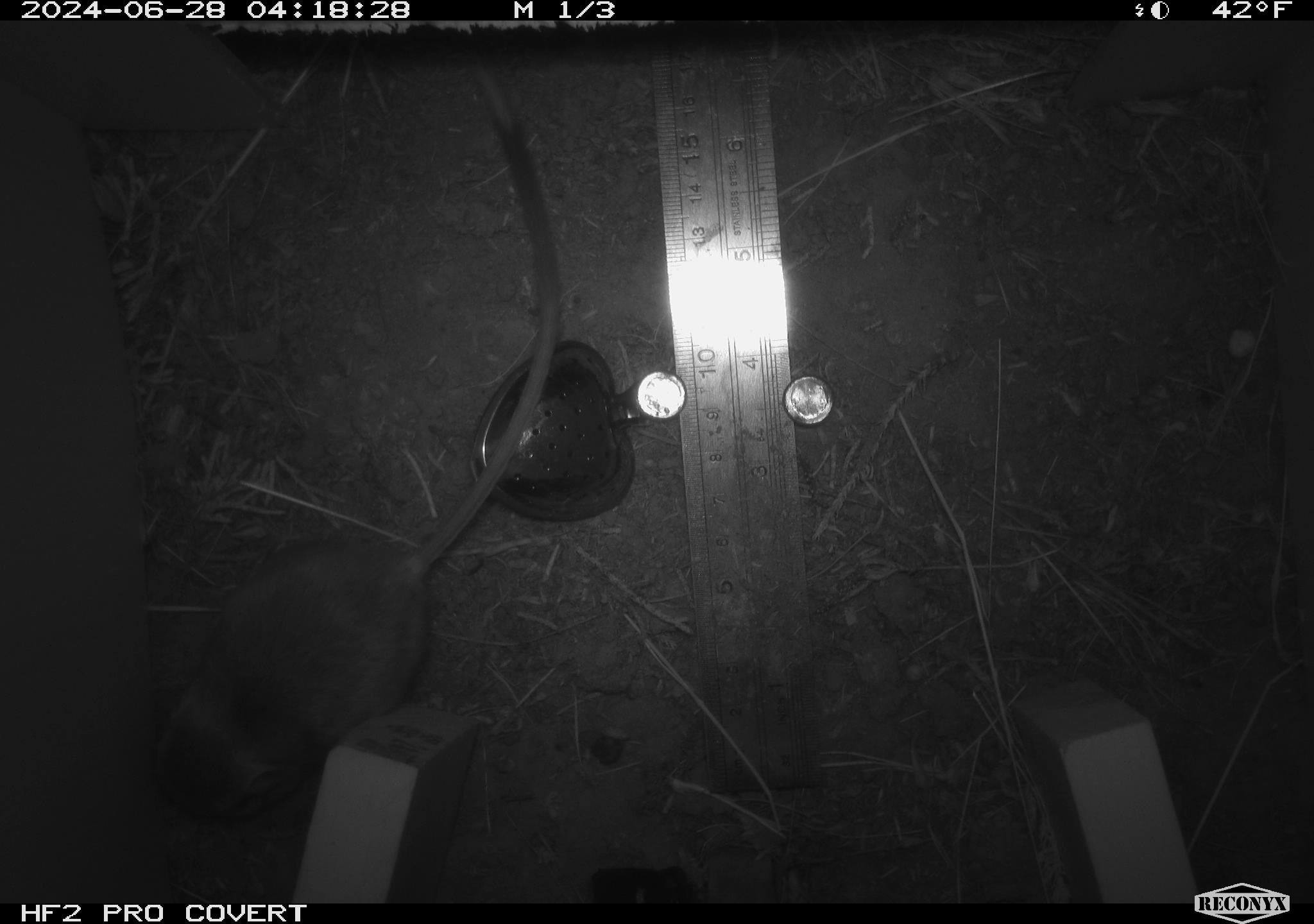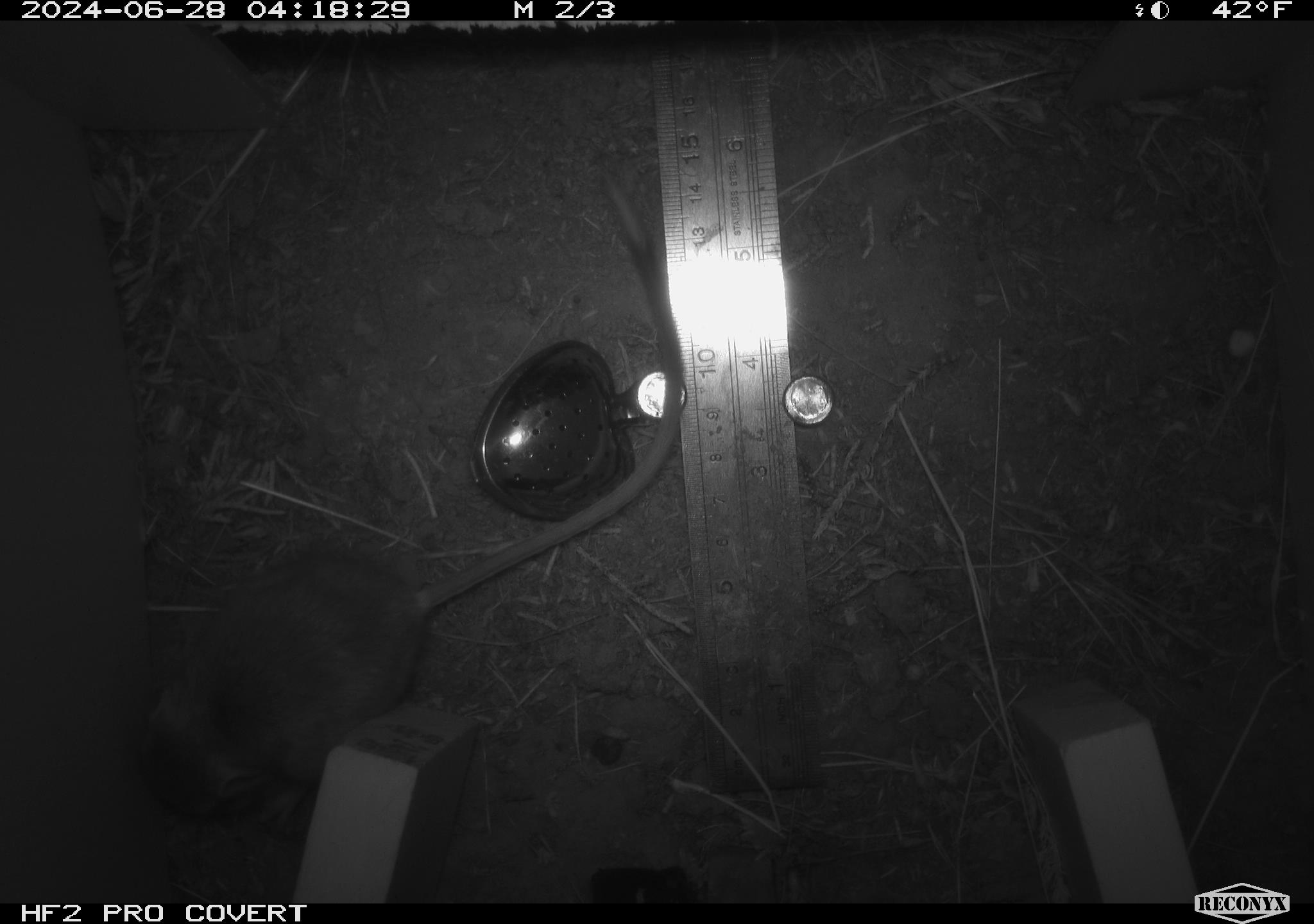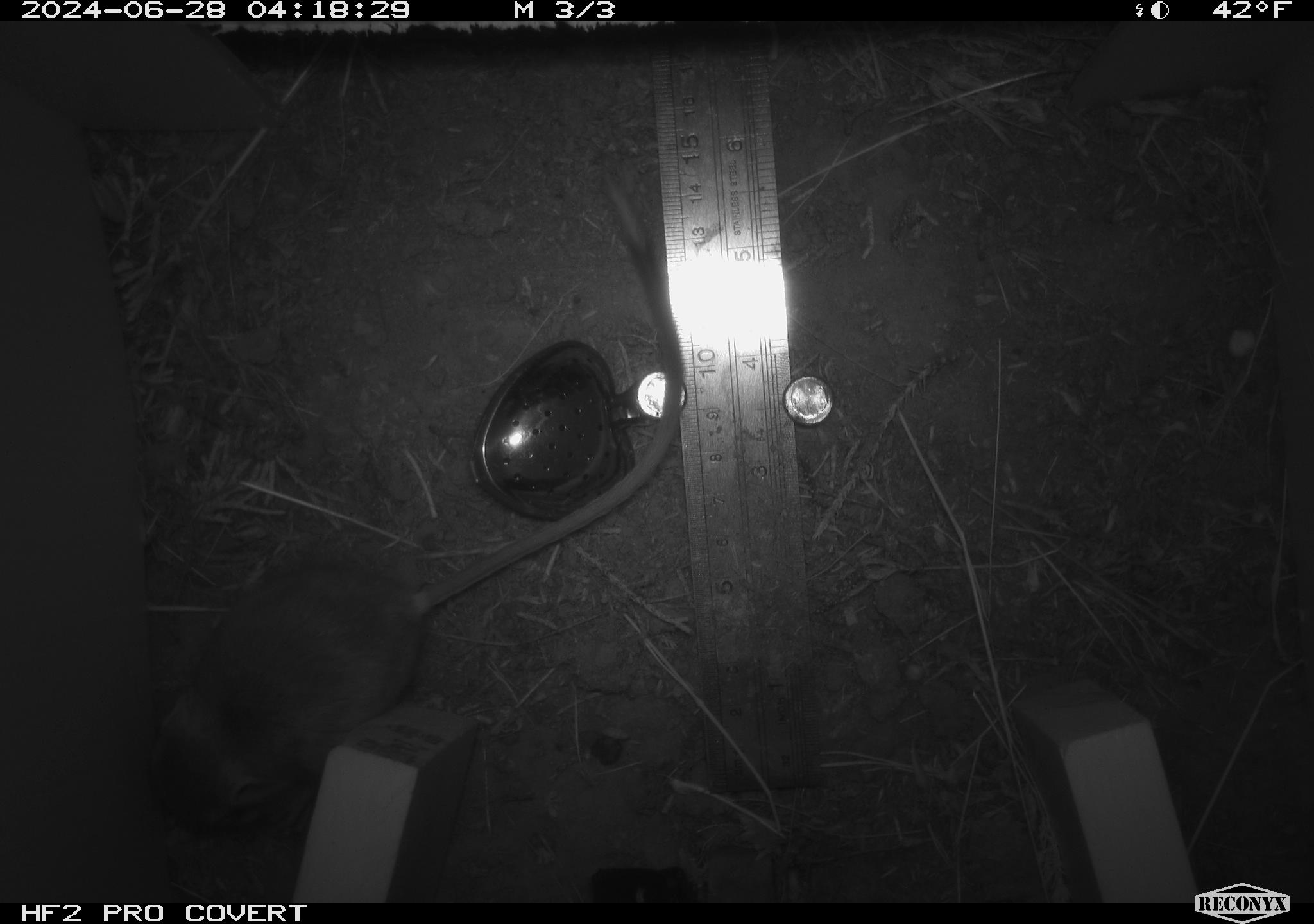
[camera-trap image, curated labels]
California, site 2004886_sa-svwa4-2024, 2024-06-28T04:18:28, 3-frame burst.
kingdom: Animalia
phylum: Chordata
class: Mammalia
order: Rodentia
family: Heteromyidae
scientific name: Heteromyidae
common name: kangaroo rats and pocket mice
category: heteromyidae family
Heteromyidae family (kangaroo rats and pocket mice) (Heteromyidae).